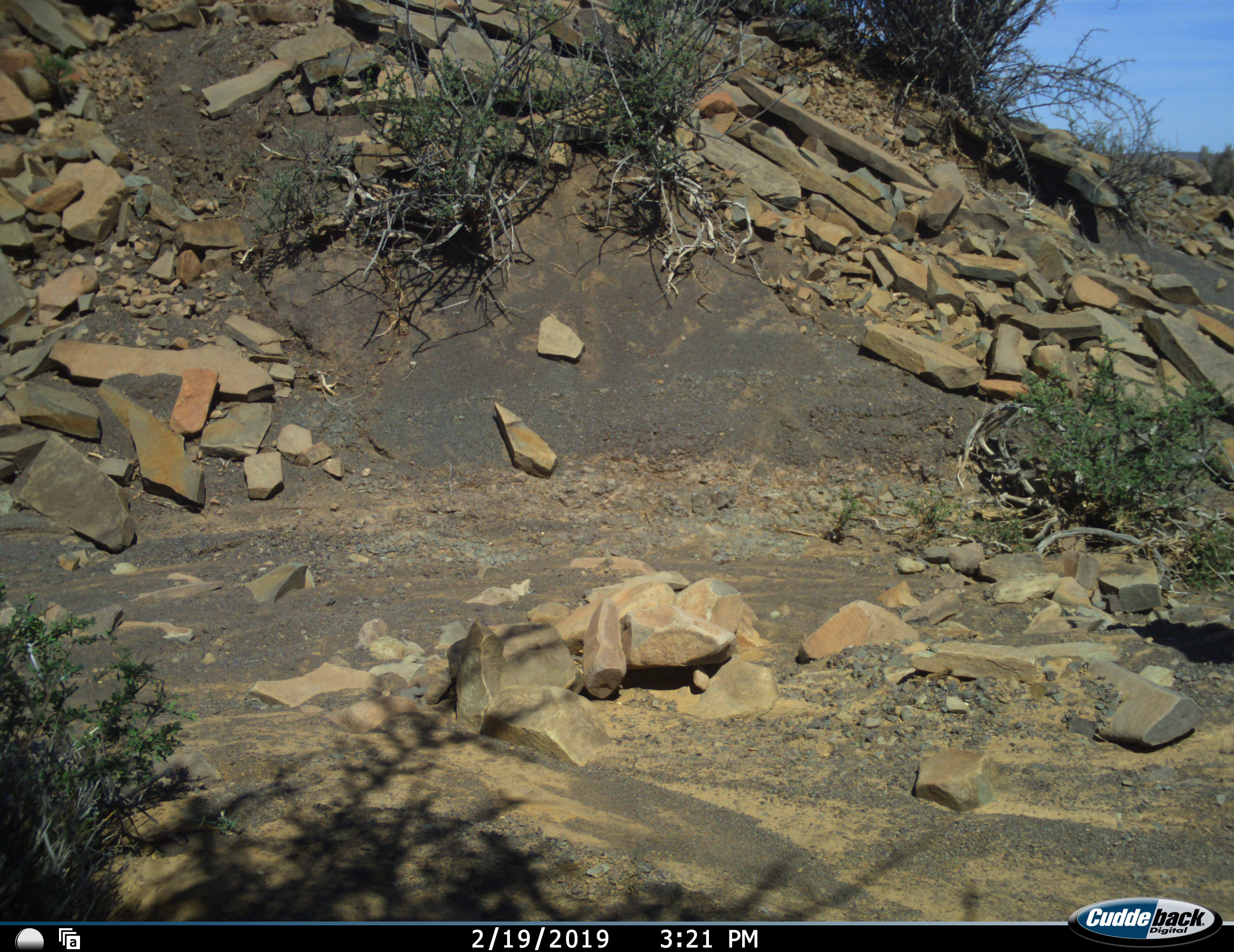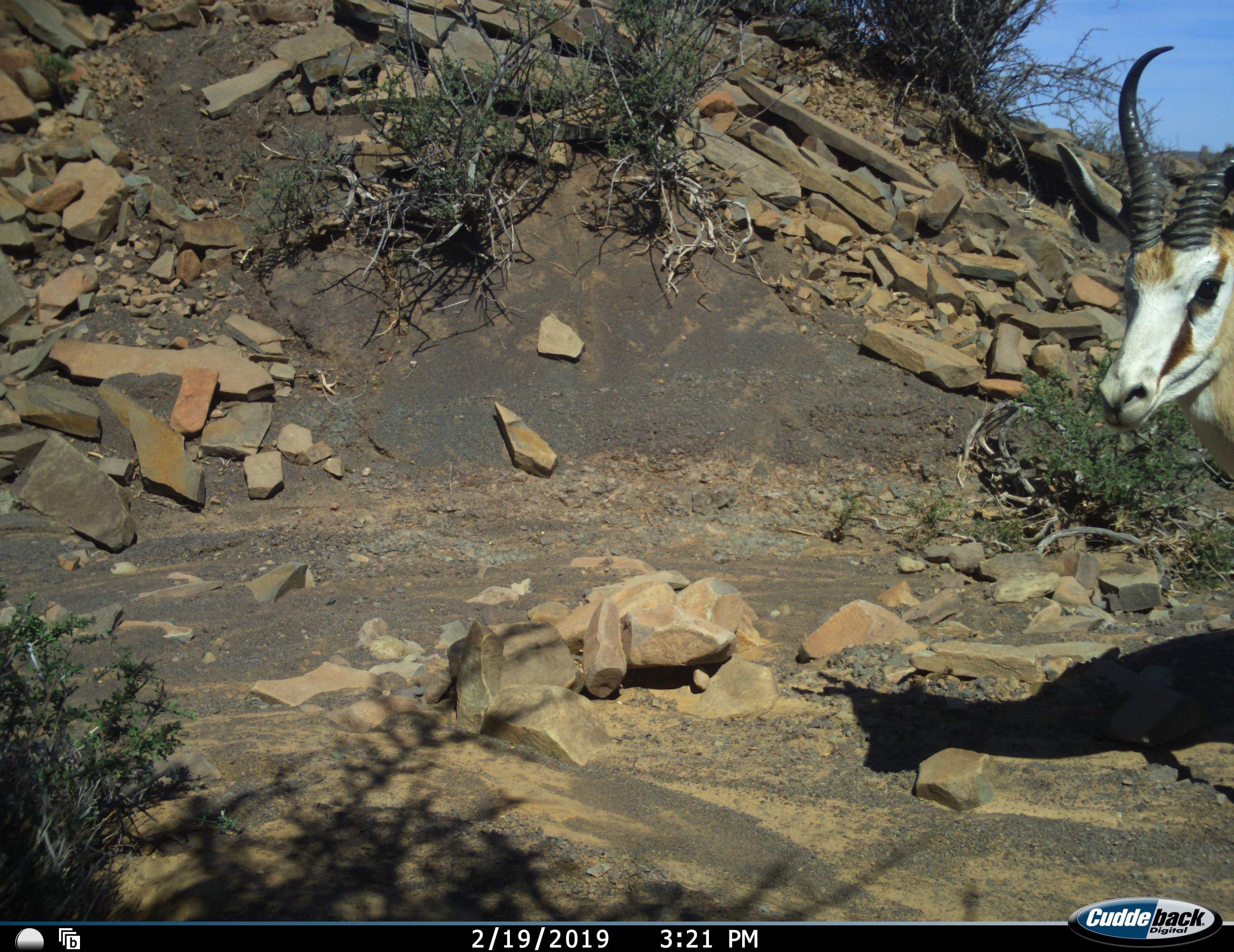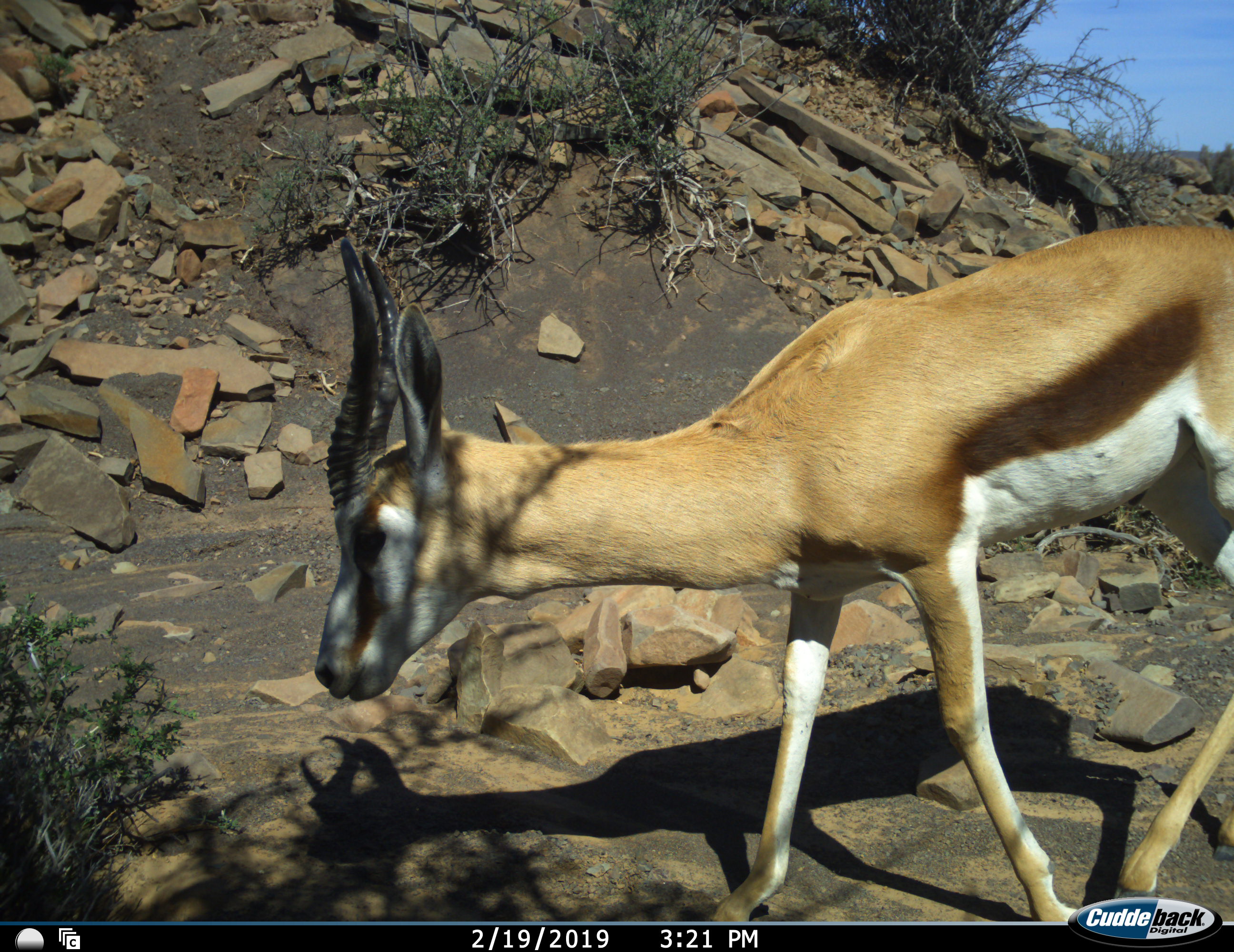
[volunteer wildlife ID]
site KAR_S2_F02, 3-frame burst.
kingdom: Animalia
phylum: Chordata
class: Mammalia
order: Artiodactyla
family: Bovidae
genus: Antidorcas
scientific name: Antidorcas marsupialis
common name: springbok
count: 1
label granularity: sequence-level